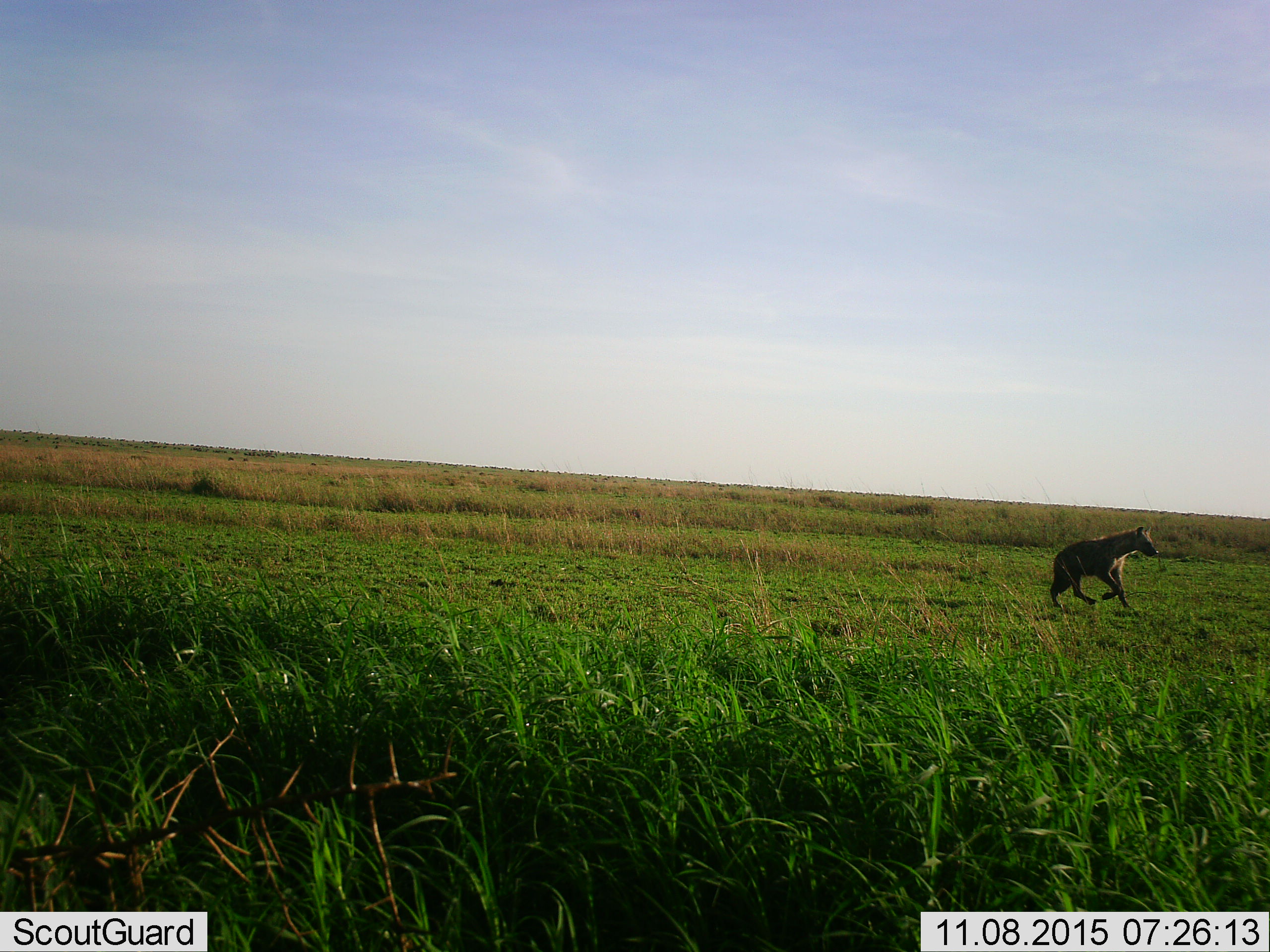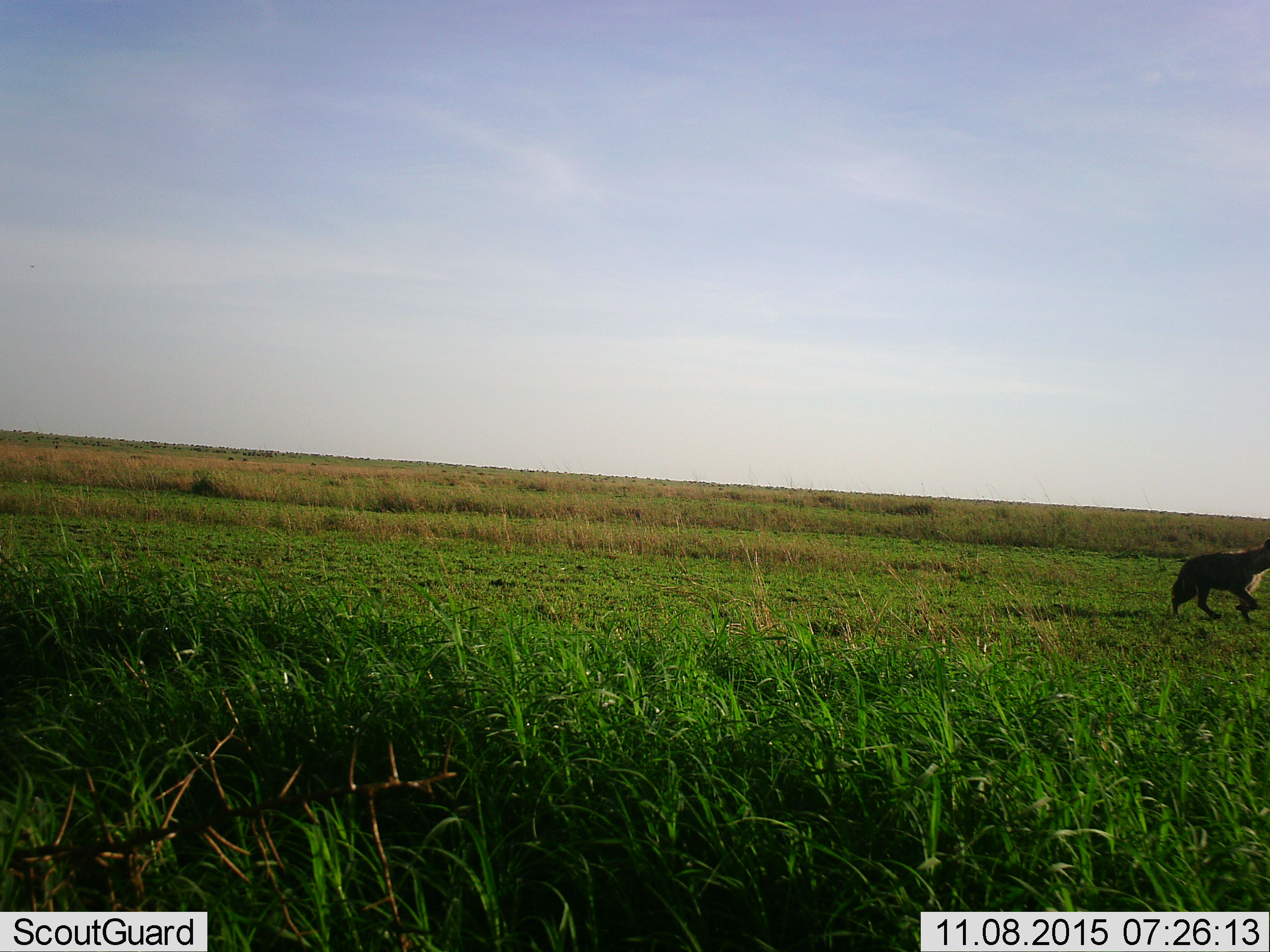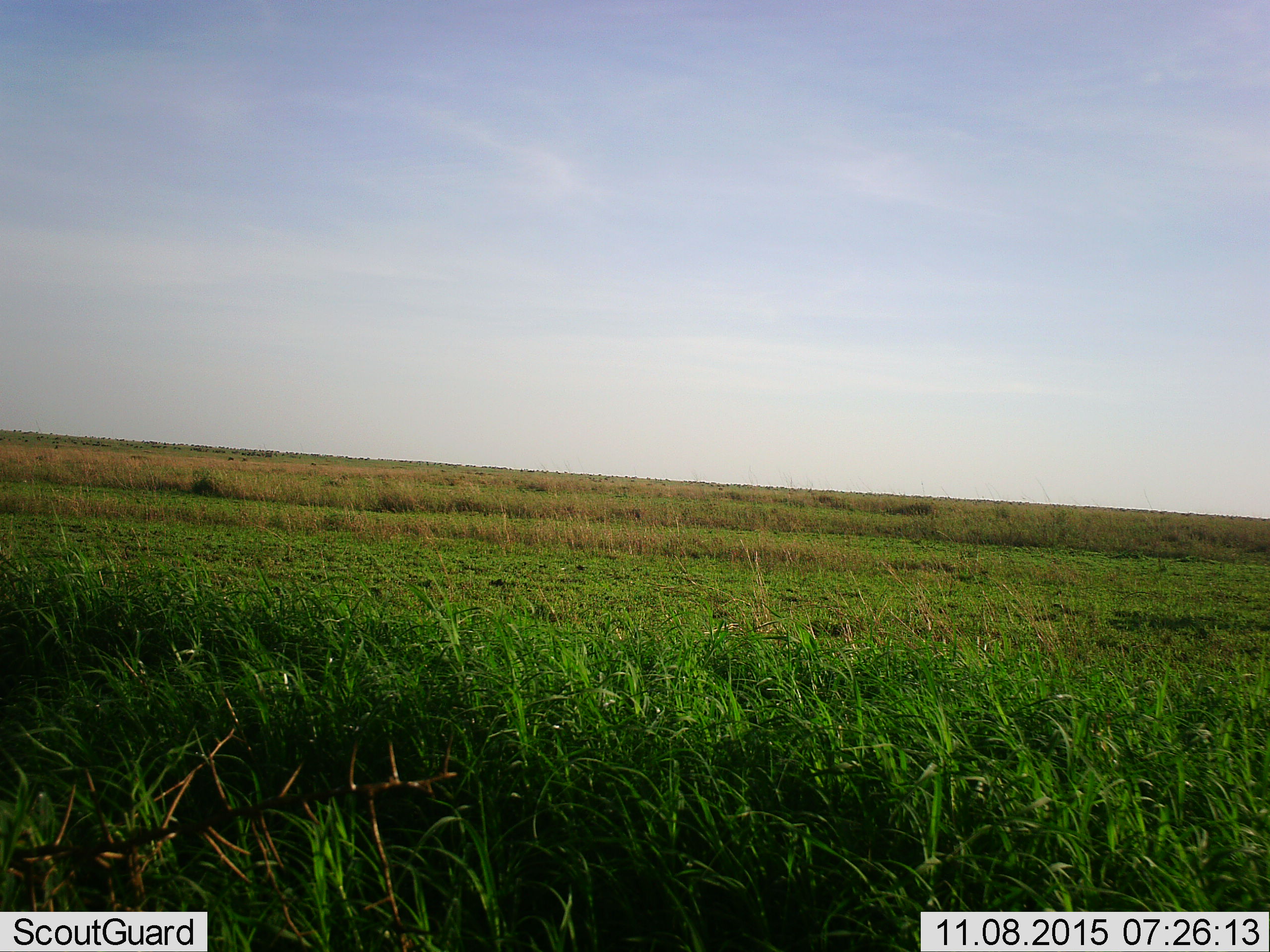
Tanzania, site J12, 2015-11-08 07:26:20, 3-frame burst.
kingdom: Animalia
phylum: Chordata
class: Mammalia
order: Carnivora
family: Hyaenidae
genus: Crocuta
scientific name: Crocuta crocuta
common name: spotted hyena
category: hyenaspotted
Hyenaspotted (spotted hyena) (Crocuta crocuta), count 1. Behavior (volunteer vote fractions): standing 0%, resting 0%, moving 100%, interacting 0%. Young present (vote fraction): 0%. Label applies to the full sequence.